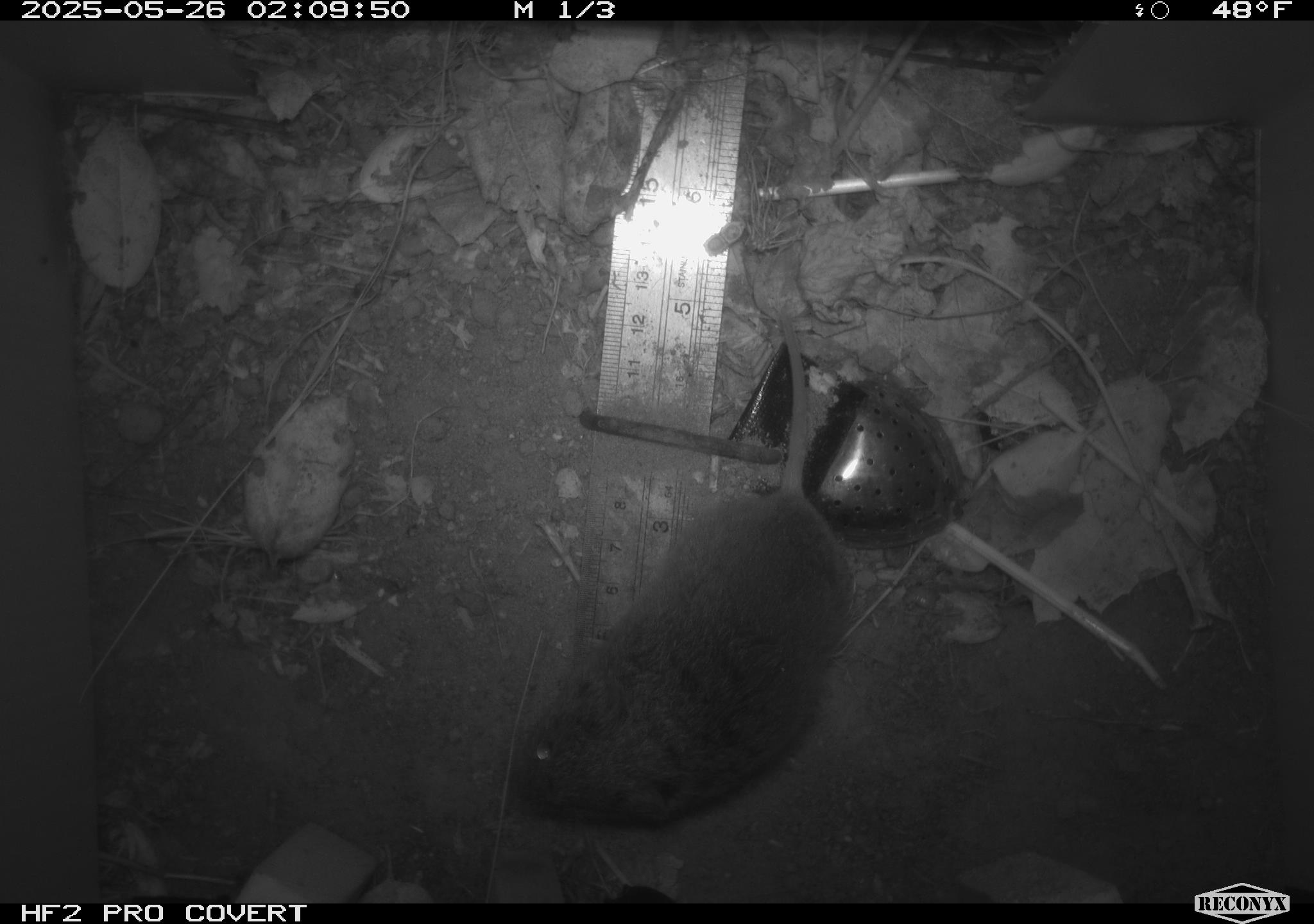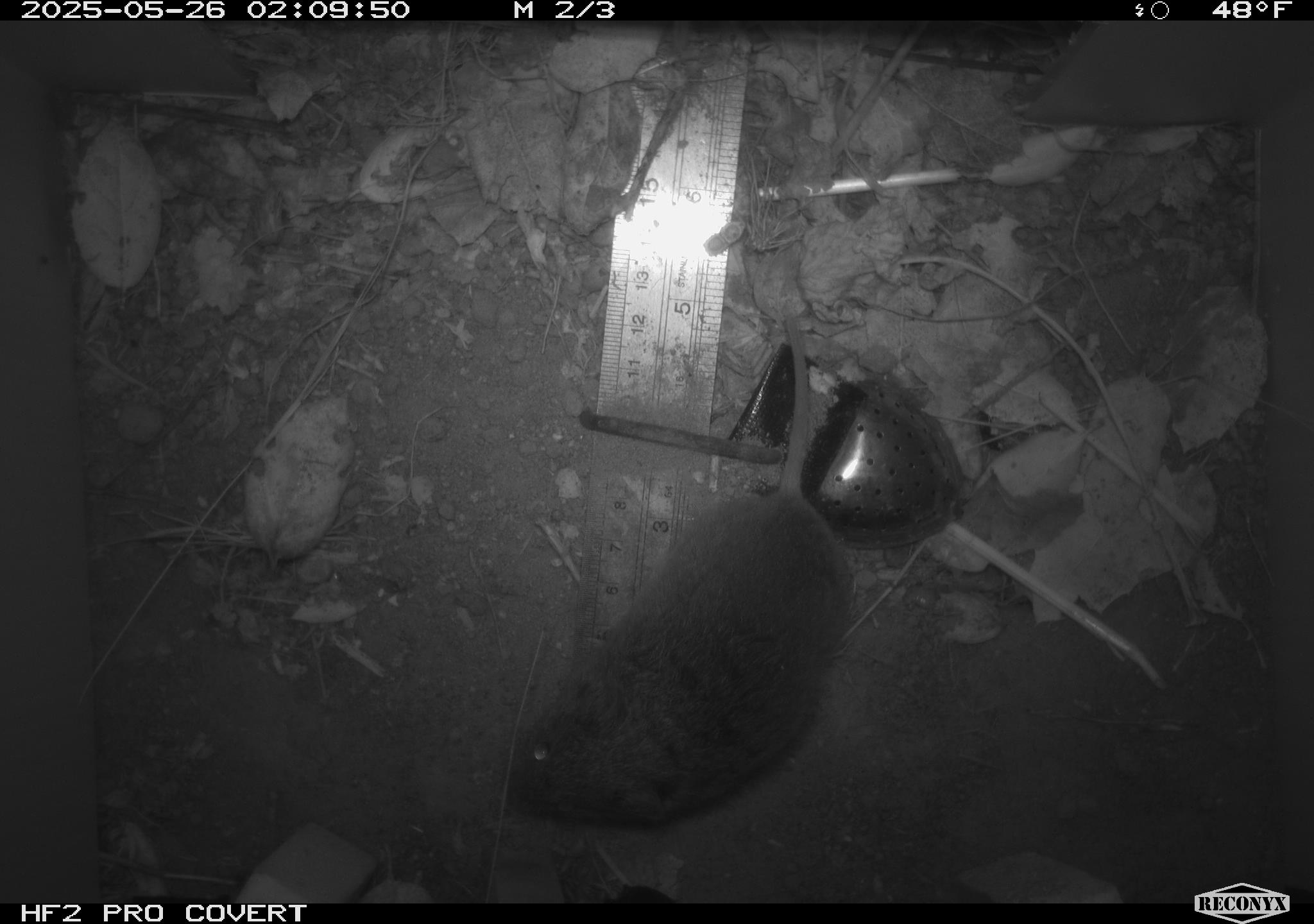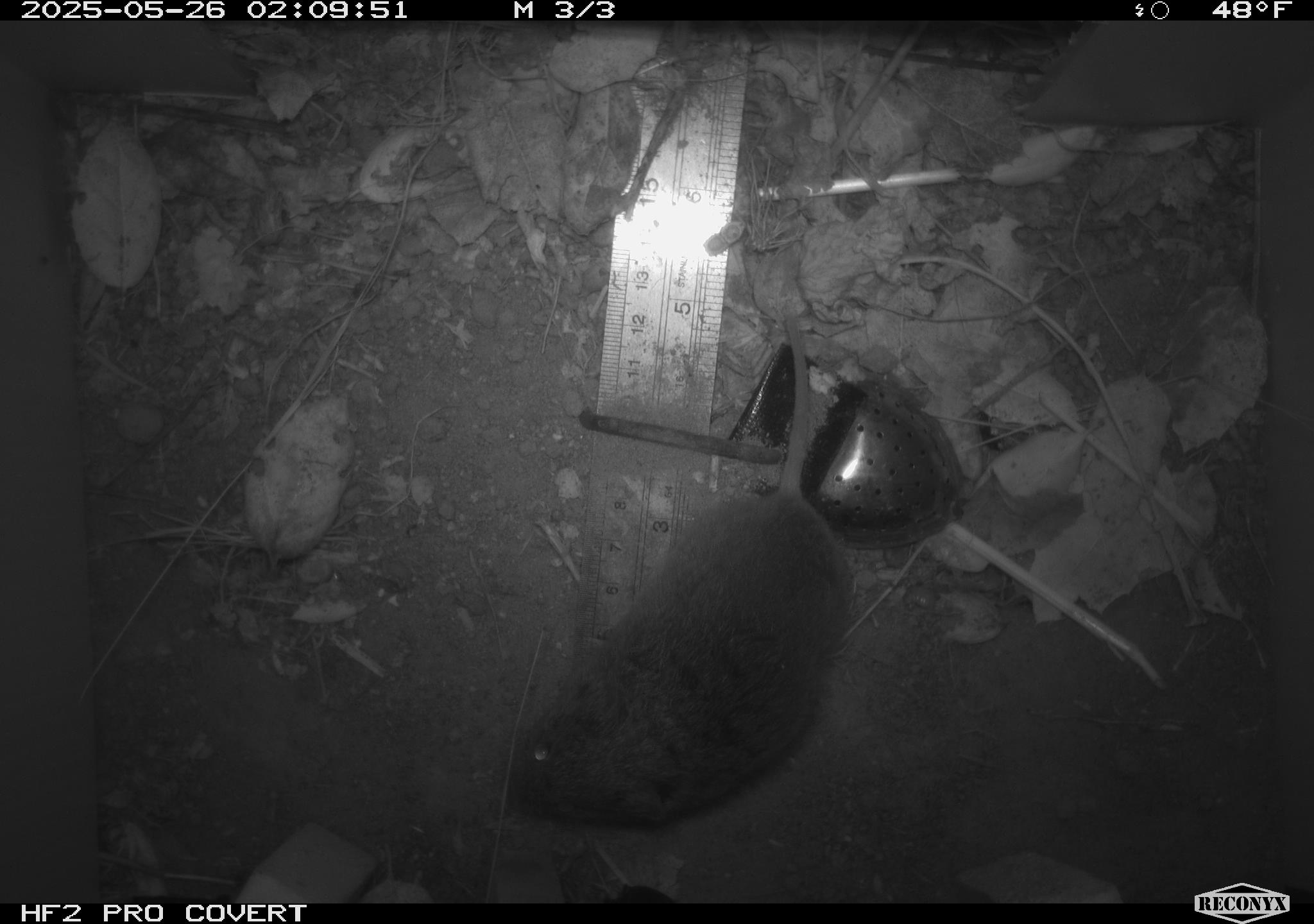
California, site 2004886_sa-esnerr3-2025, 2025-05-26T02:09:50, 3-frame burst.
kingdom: Animalia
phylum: Chordata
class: Mammalia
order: Rodentia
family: Cricetidae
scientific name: Arvicolinae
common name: voles, lemmings, and muskrats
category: arvicolinae subfamily